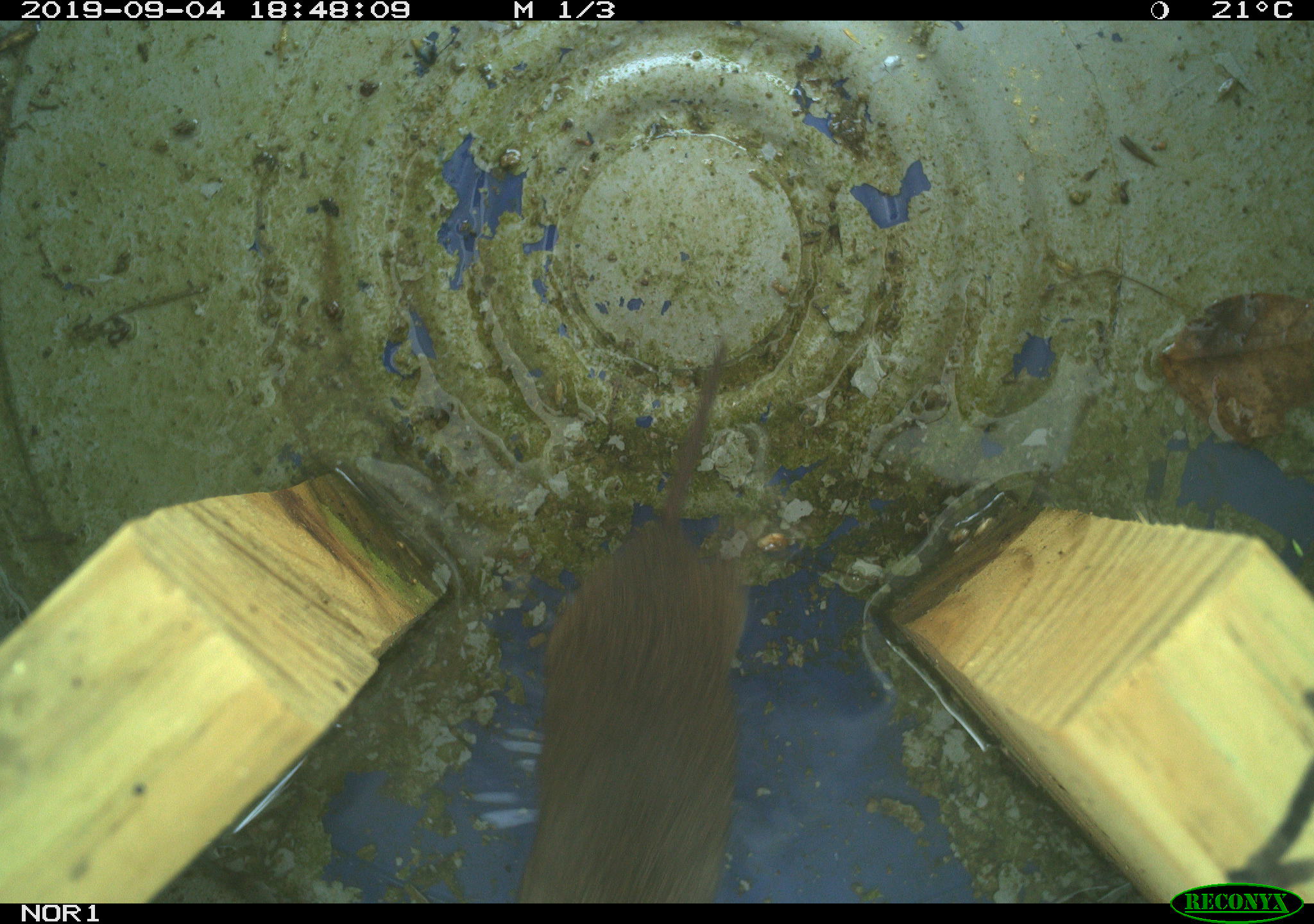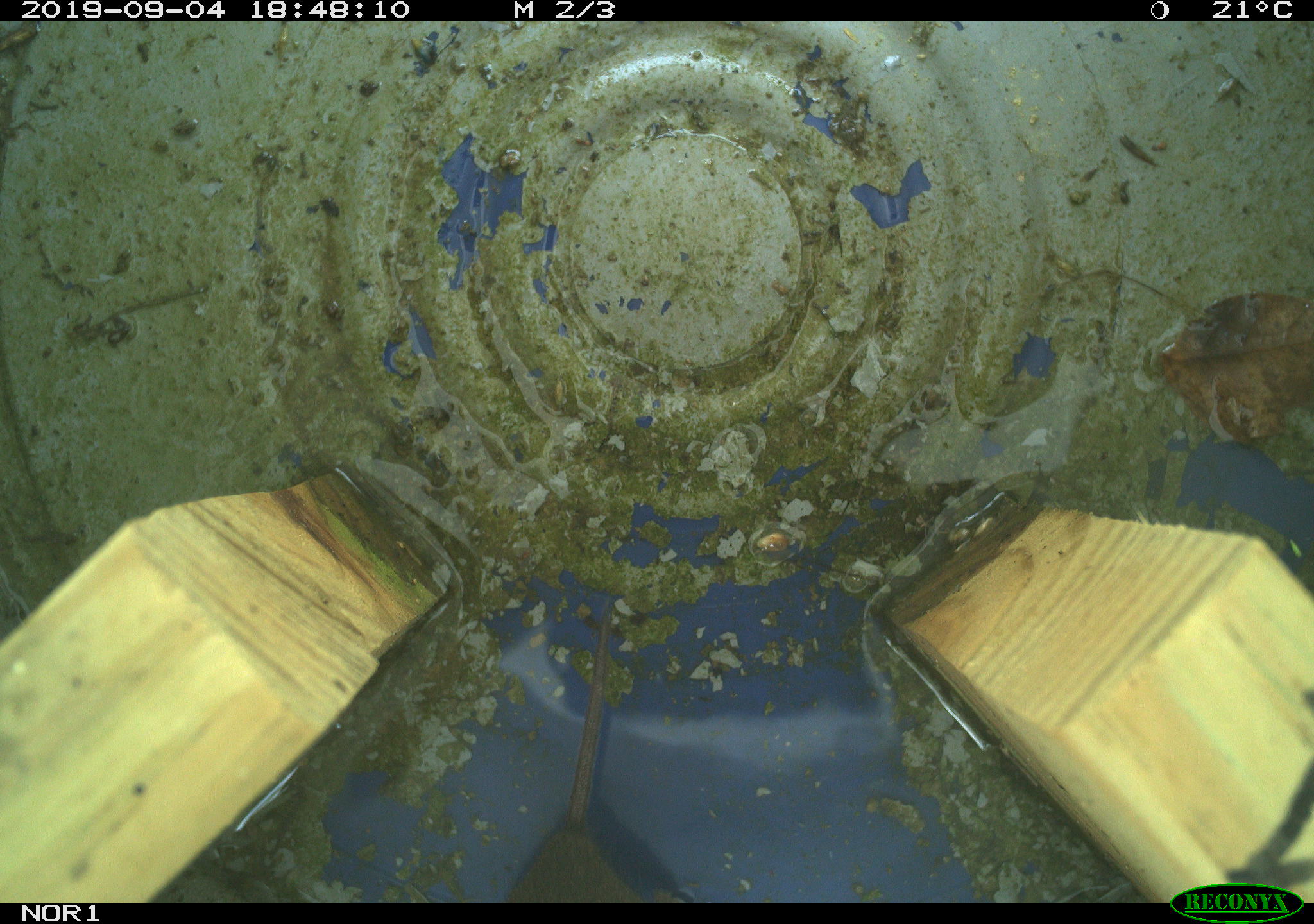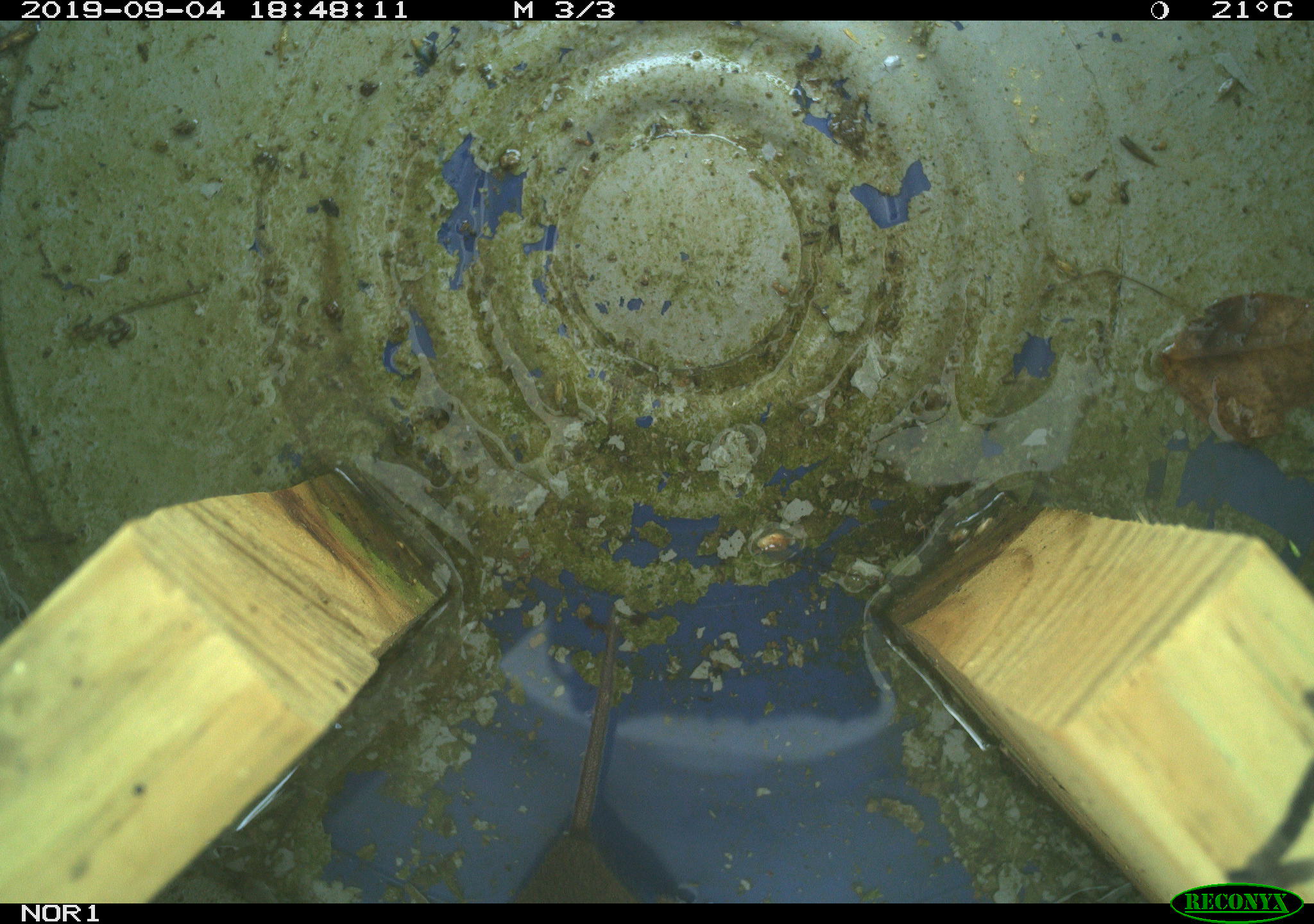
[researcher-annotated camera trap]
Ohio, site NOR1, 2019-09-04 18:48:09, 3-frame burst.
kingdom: Animalia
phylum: Chordata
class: Mammalia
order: Rodentia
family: Cricetidae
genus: Microtus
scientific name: Microtus pennsylvanicus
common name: meadow vole